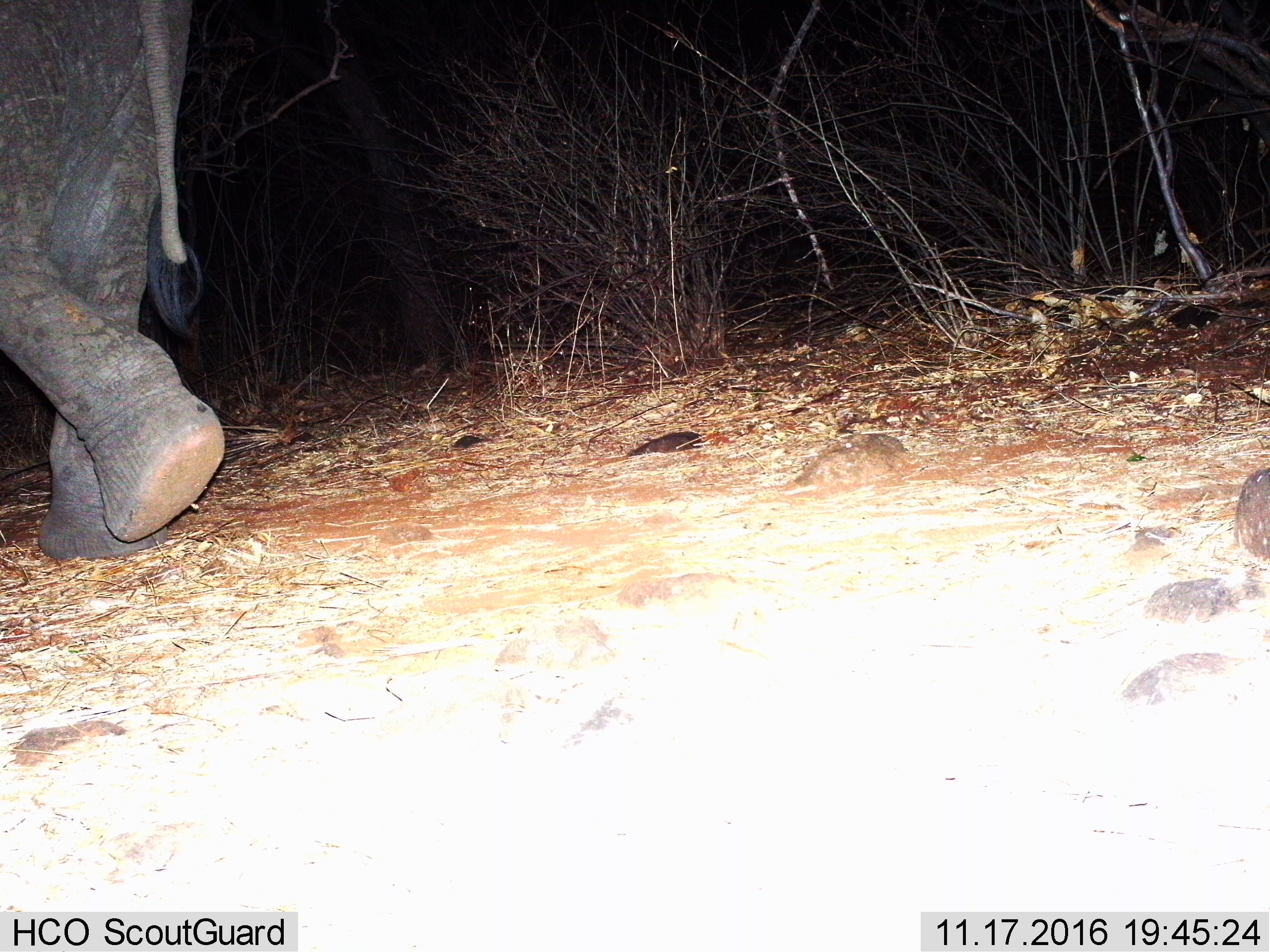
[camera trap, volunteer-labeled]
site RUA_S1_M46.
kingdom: Animalia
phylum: Chordata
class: Mammalia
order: Proboscidea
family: Elephantidae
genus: Loxodonta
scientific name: Loxodonta africana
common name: african bush elephant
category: elephant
Elephant (african bush elephant) (Loxodonta africana), count 1. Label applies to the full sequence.